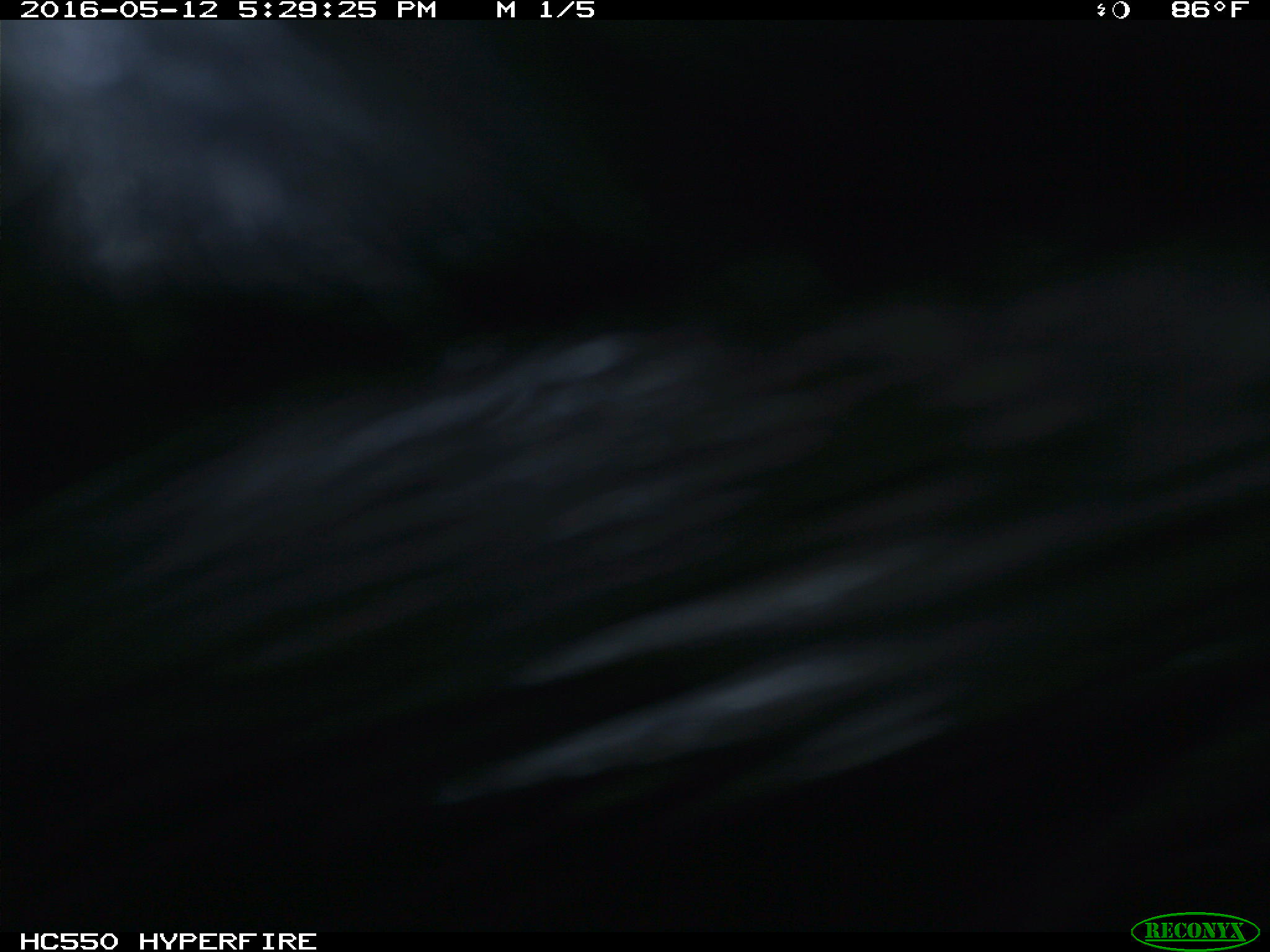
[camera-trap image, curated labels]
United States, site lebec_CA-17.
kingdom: Animalia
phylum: Chordata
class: Mammalia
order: Artiodactyla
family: Bovidae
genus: Bos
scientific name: Bos taurus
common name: domestic cow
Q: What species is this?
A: Bos taurus (domestic cow).